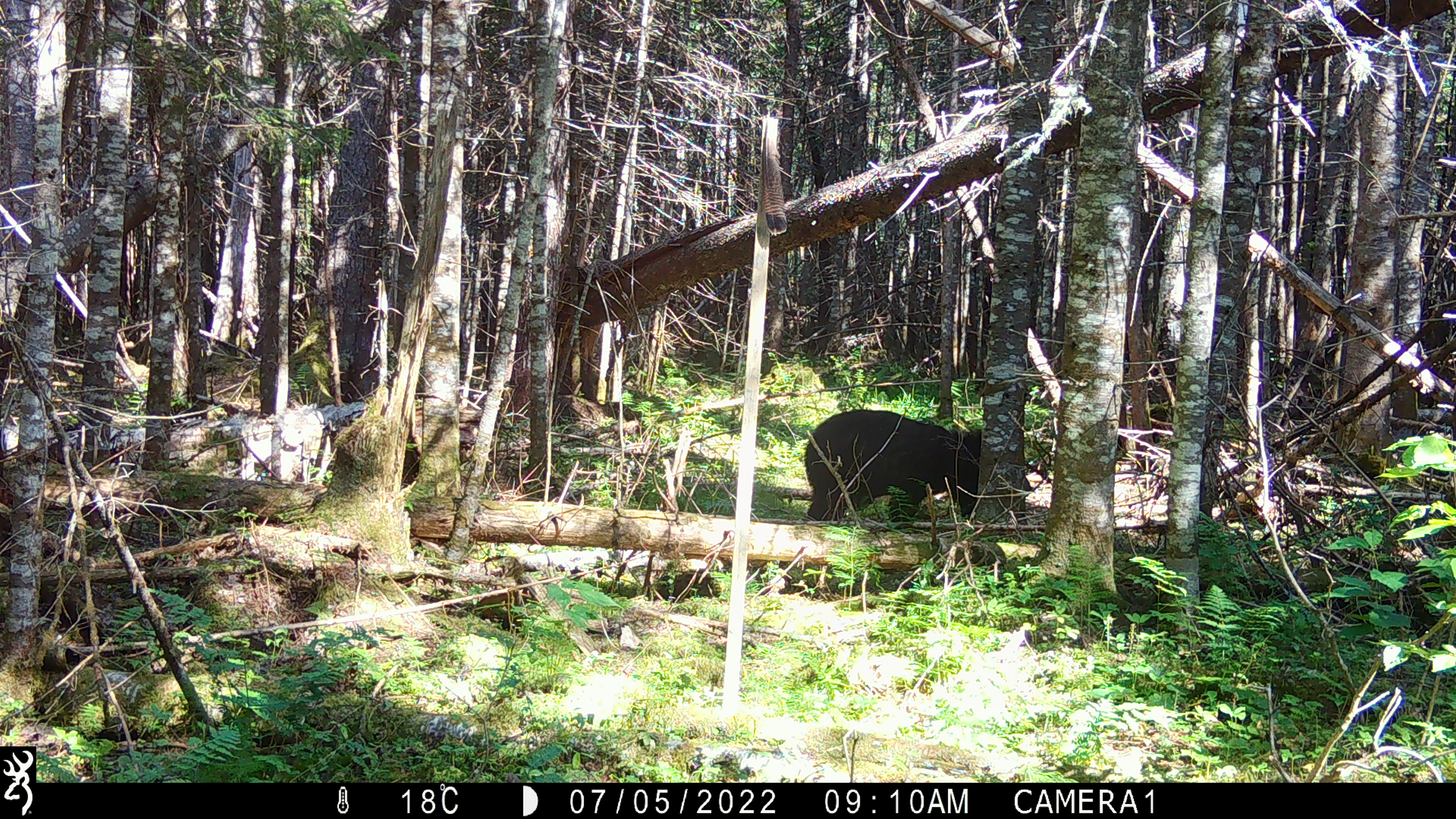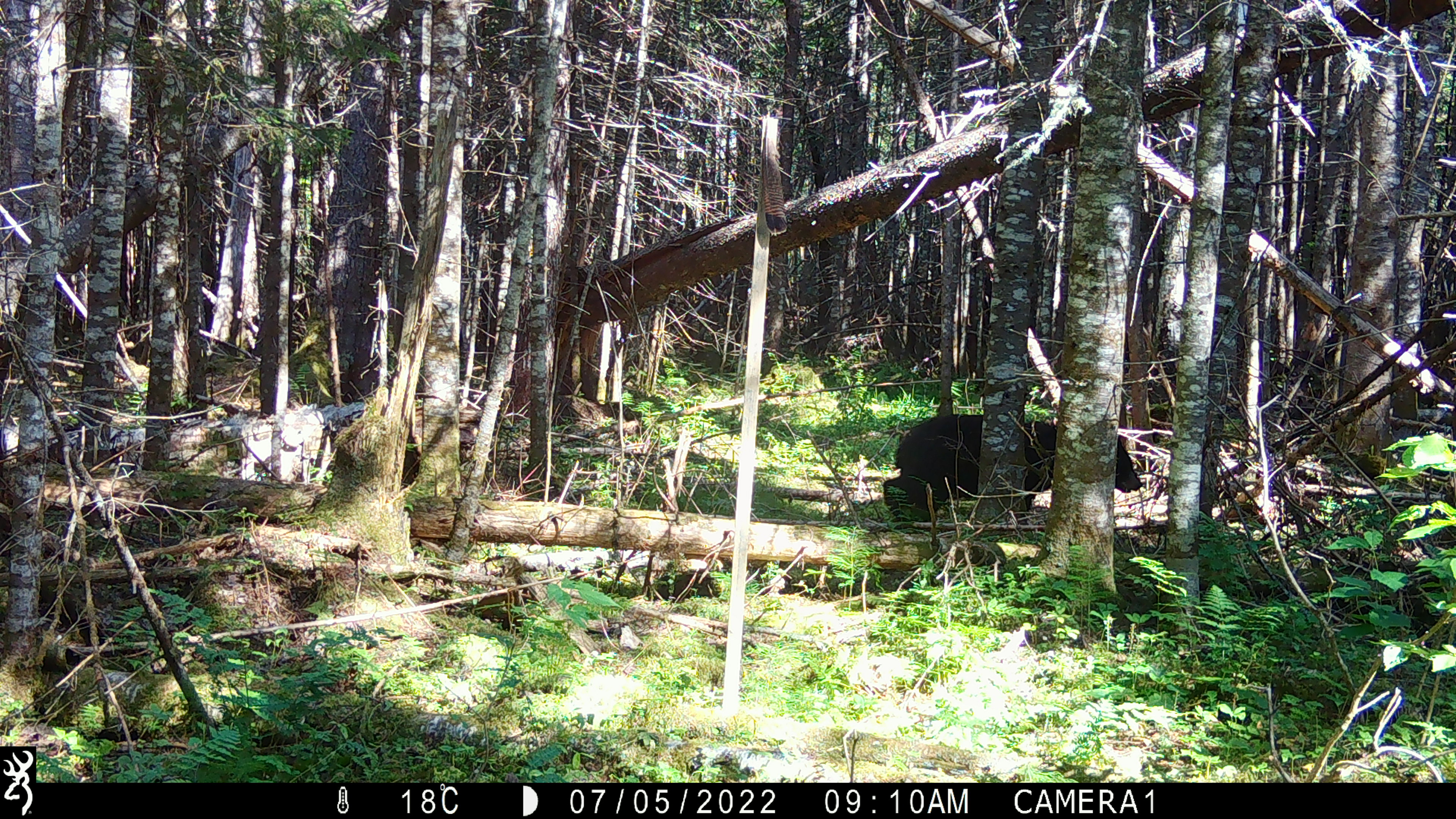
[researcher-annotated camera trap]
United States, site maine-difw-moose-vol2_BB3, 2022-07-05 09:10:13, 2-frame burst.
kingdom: Animalia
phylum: Chordata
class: Mammalia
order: Carnivora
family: Ursidae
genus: Ursus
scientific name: Ursus americanus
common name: black bear